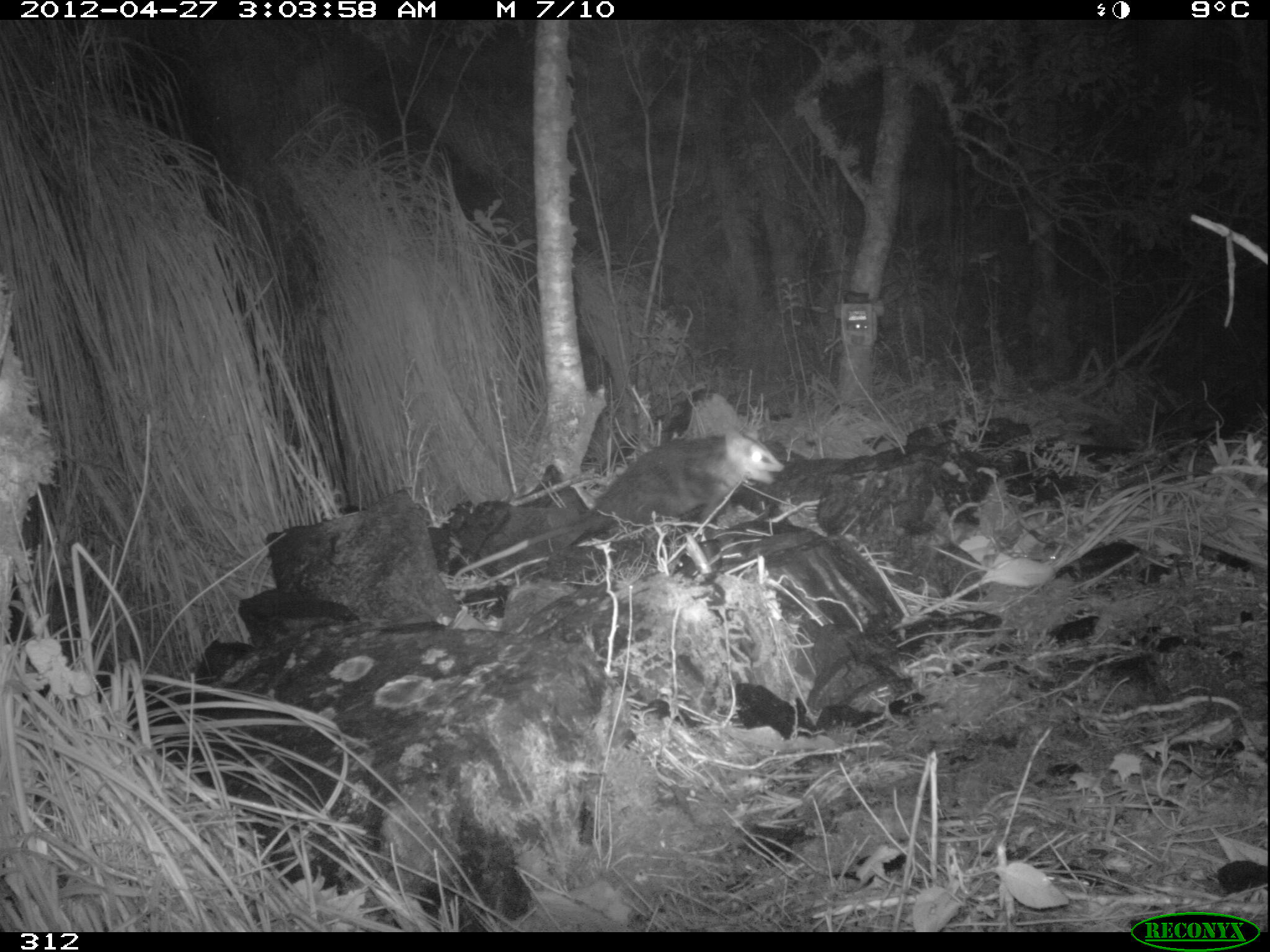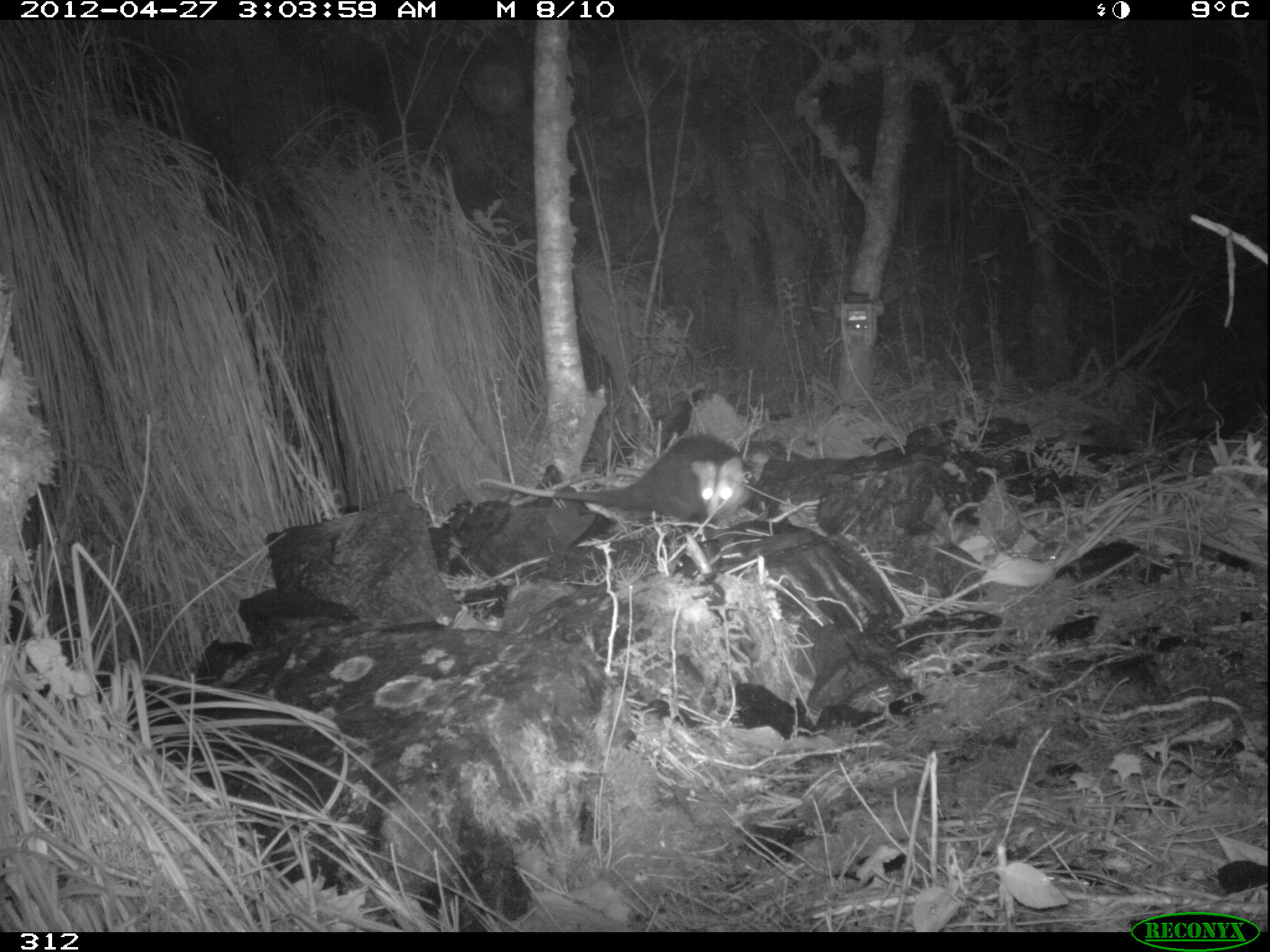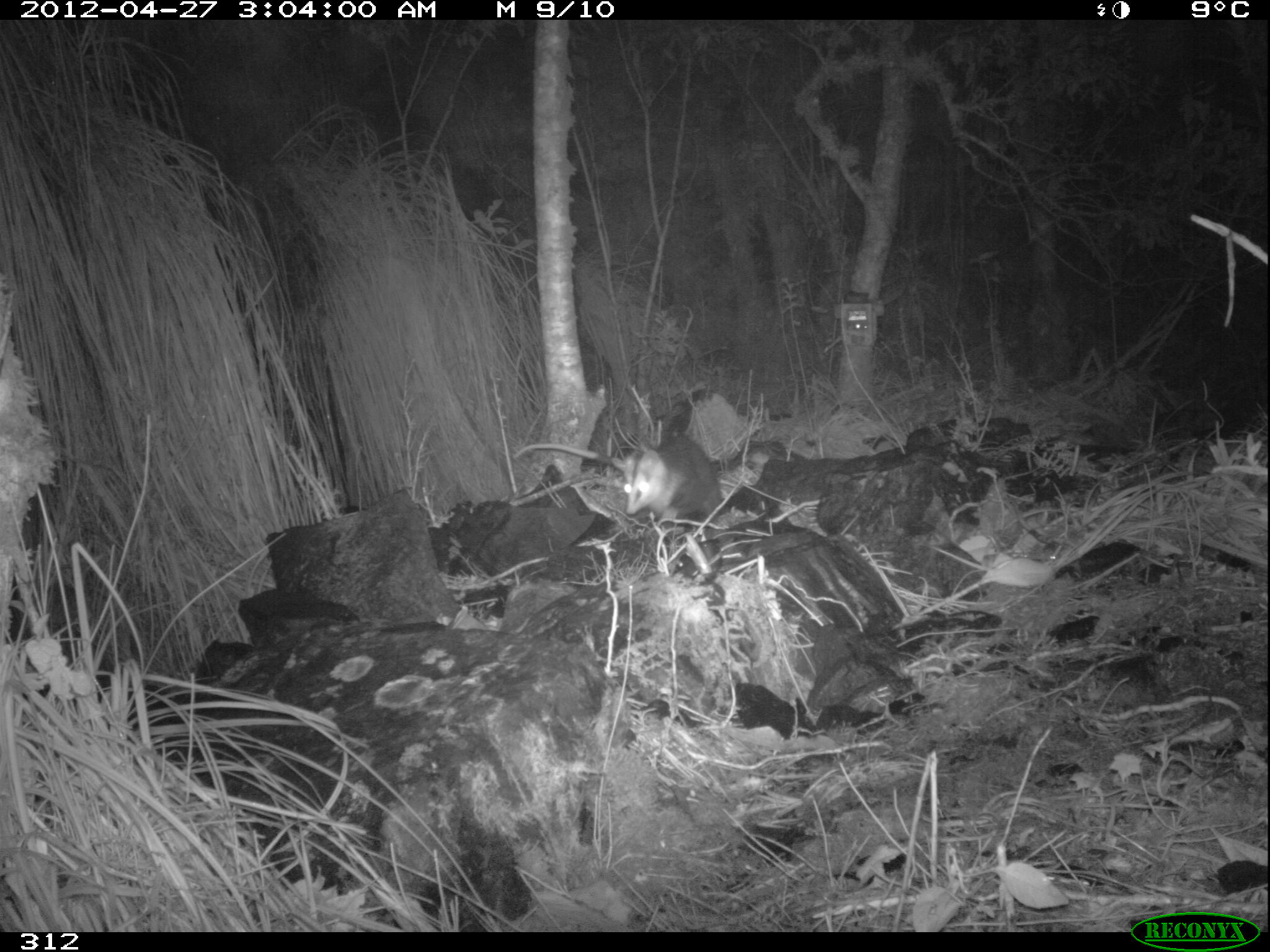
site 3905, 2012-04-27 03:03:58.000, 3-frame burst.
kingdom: Animalia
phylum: Chordata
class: Mammalia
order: Didelphimorphia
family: Didelphidae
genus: Didelphis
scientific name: Didelphis pernigra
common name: andean white-eared opossum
Didelphis pernigra (andean white-eared opossum).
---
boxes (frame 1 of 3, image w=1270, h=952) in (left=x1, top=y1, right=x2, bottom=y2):
didelphis pernigra: (left=453, top=424, right=784, bottom=578)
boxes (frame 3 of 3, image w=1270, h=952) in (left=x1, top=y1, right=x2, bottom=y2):
didelphis pernigra: (left=511, top=434, right=726, bottom=524)